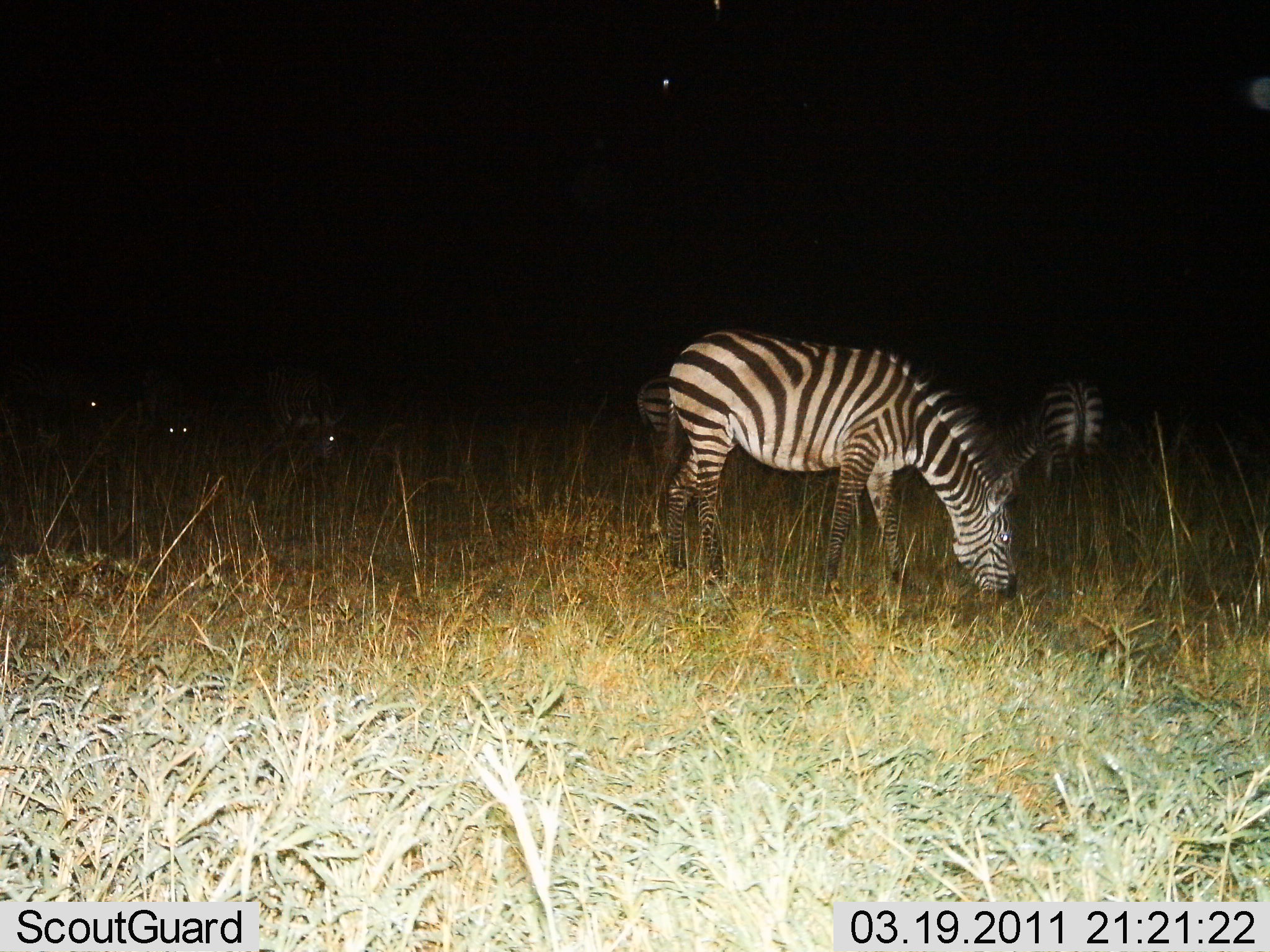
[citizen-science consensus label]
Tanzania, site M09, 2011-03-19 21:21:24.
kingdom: Animalia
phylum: Chordata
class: Mammalia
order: Perissodactyla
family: Equidae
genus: Equus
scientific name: Equus quagga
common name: plains zebra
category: zebra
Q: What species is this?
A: Zebra (plains zebra) (Equus quagga).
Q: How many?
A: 5.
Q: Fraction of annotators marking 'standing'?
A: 33%.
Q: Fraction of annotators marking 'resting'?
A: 0%.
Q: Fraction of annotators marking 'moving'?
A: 8%.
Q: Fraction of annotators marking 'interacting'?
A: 0%.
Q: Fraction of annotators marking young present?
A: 0%.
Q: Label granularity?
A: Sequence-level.